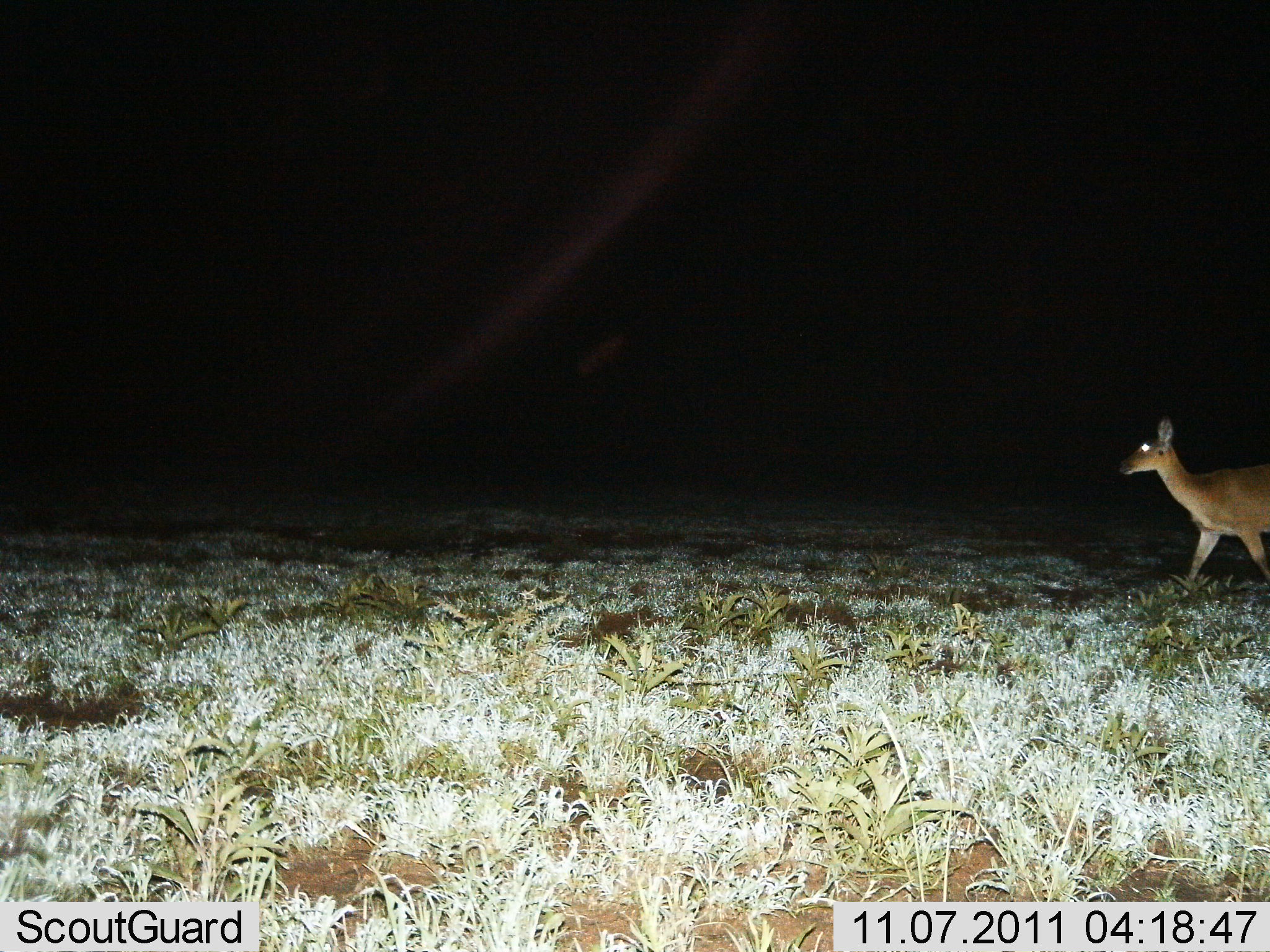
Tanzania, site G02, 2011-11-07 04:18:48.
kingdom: Animalia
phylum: Chordata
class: Mammalia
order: Artiodactyla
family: Bovidae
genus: Redunca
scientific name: Redunca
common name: reedbuck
Reedbuck (Redunca), count 1. Behavior (volunteer vote fractions): standing 27%, resting 0%, moving 91%, interacting 0%. Young present (vote fraction): 0%. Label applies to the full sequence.